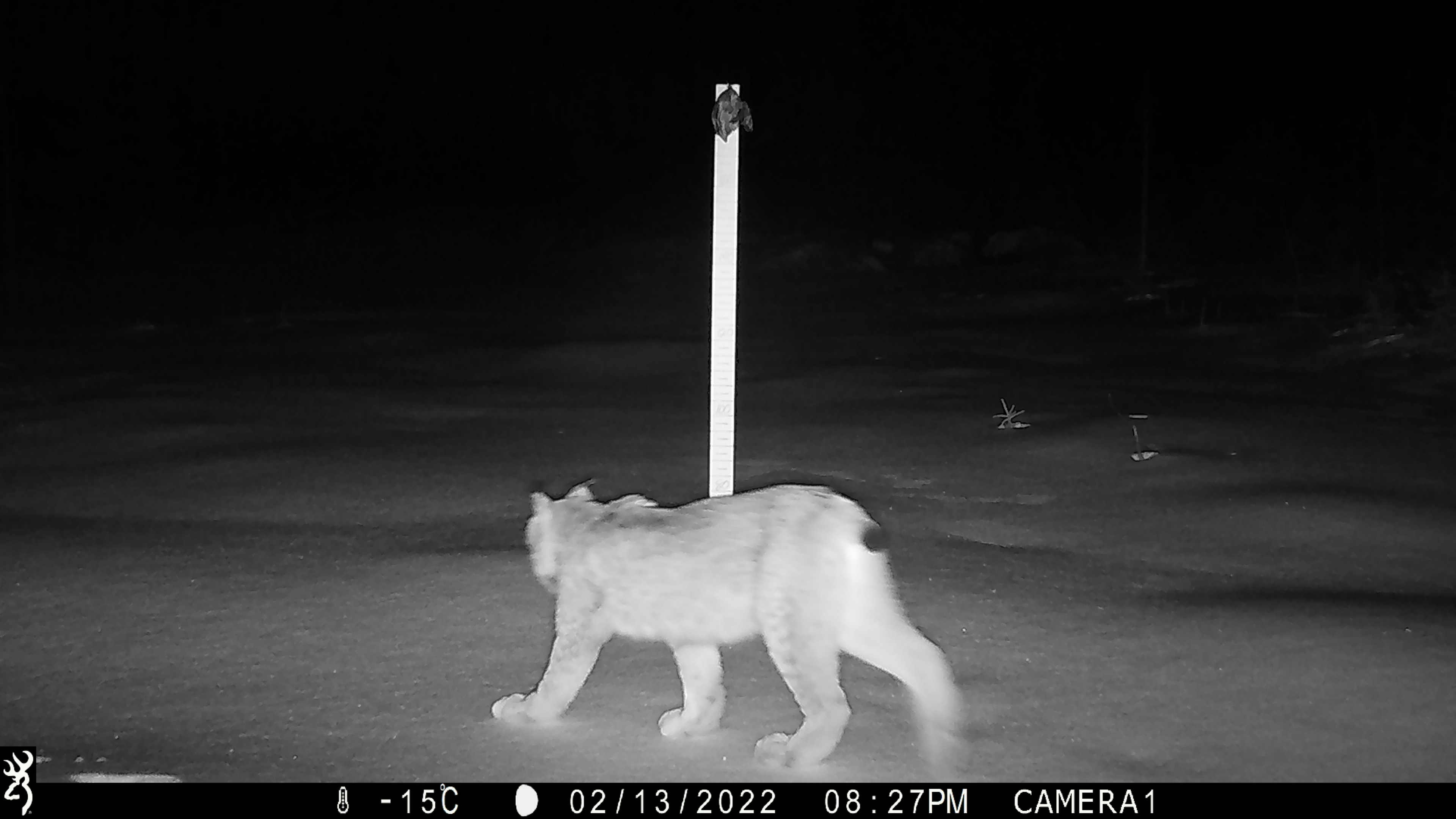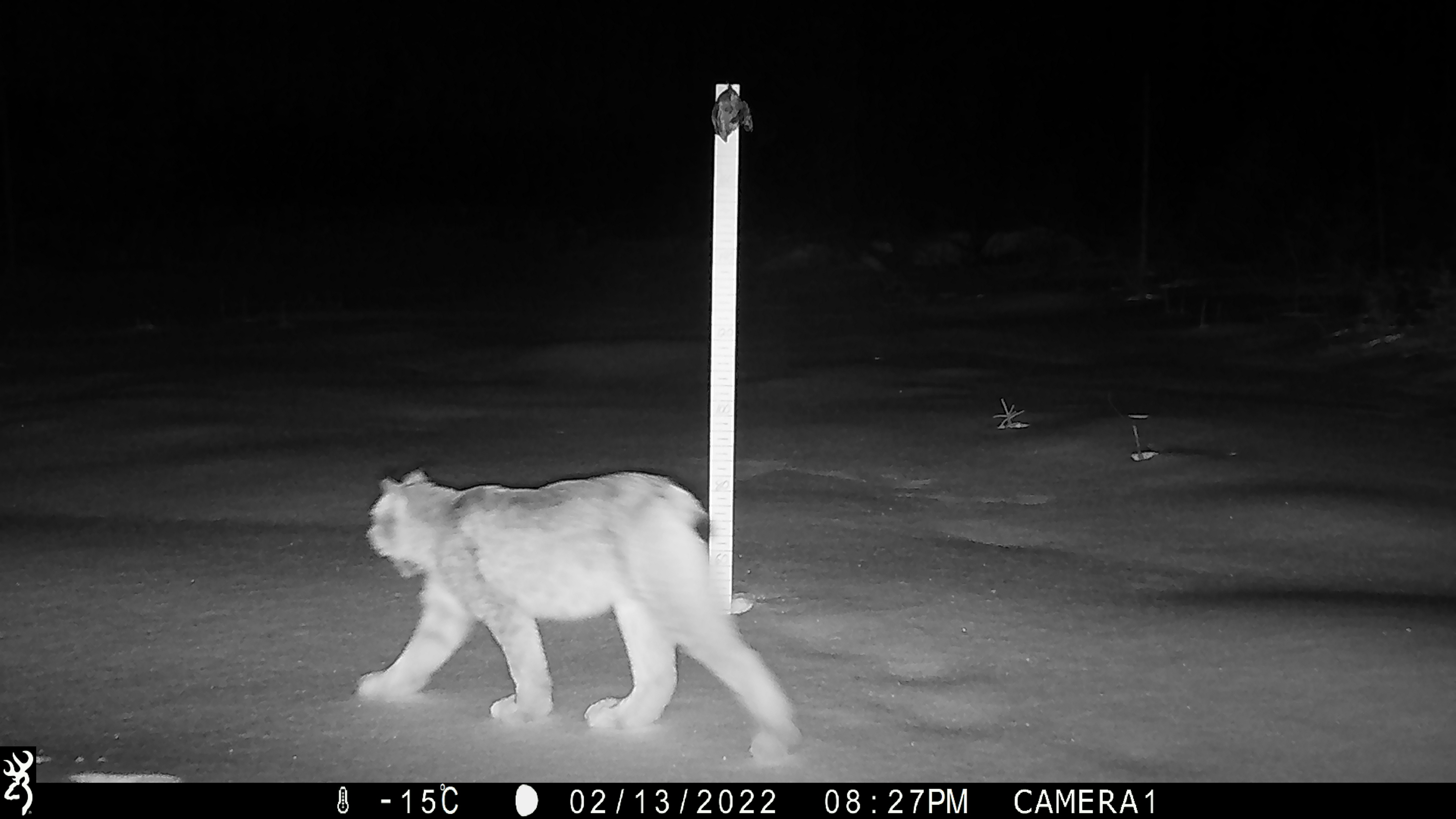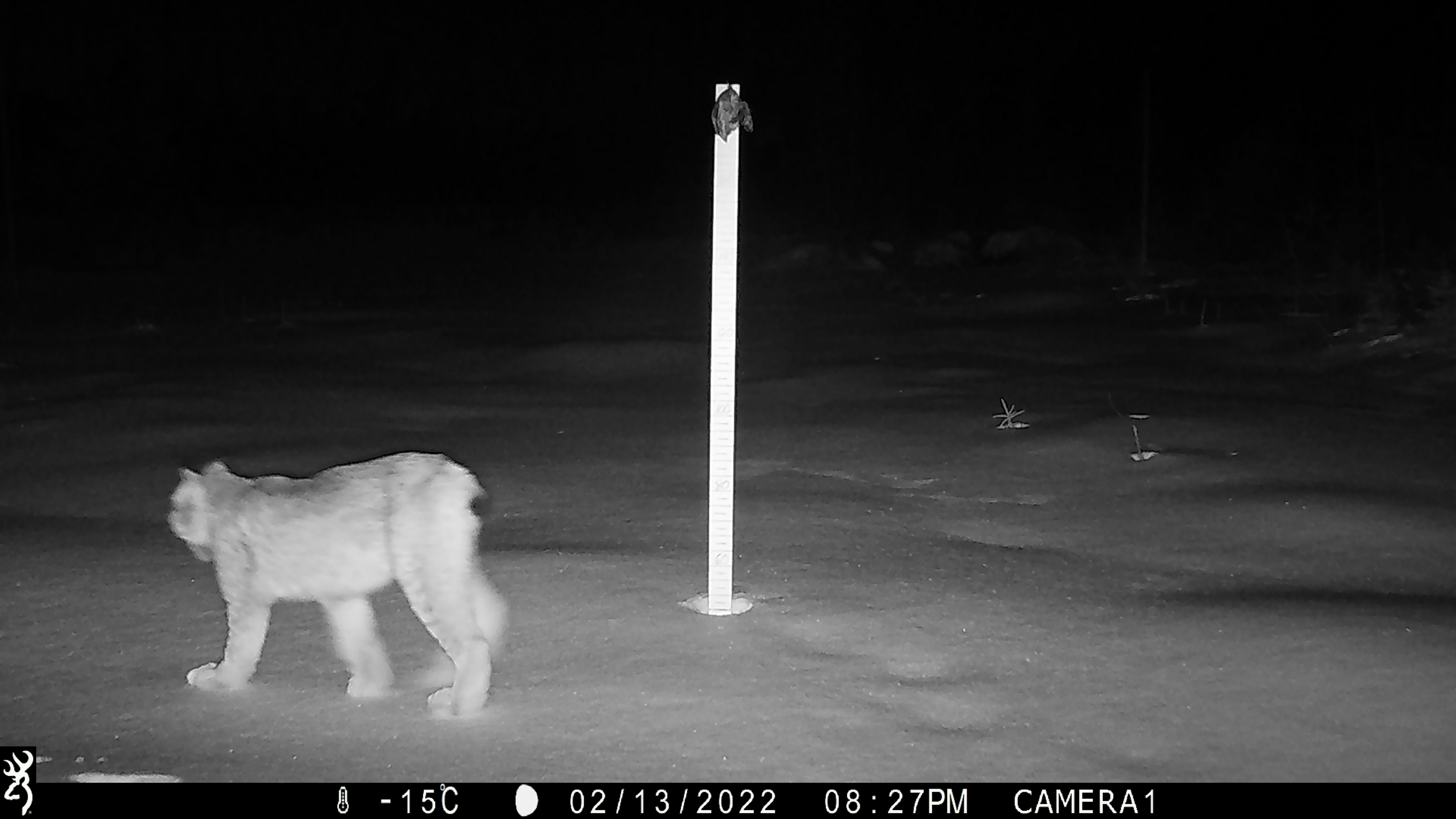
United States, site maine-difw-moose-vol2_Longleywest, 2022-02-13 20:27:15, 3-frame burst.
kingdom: Animalia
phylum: Chordata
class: Mammalia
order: Carnivora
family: Felidae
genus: Lynx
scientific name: Lynx canadensis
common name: canada lynx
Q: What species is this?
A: Canada lynx (Lynx canadensis).